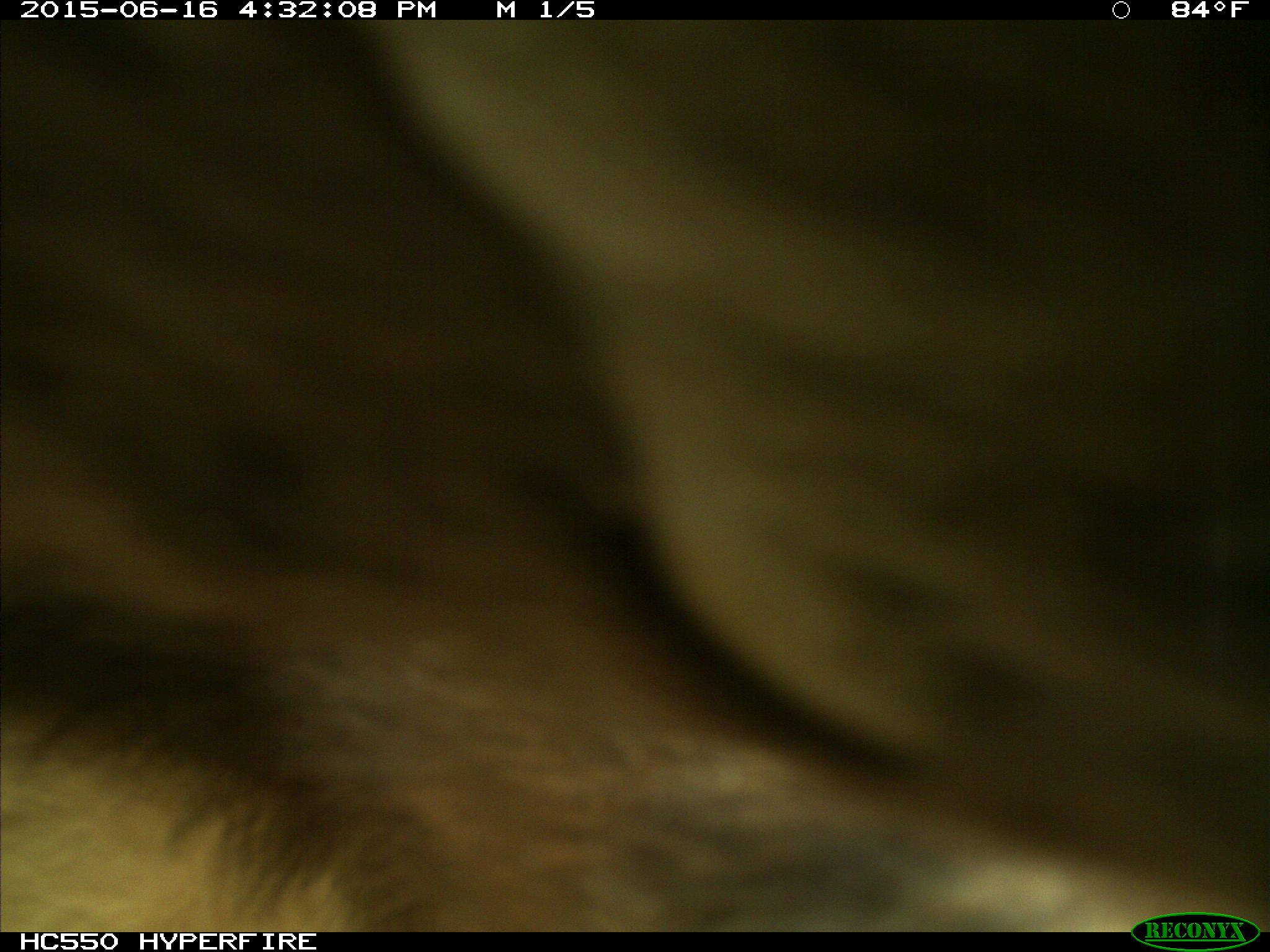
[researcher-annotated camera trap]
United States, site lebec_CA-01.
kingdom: Animalia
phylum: Chordata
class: Mammalia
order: Carnivora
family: Ursidae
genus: Ursus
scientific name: Ursus americanus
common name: american black bear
Ursus americanus (american black bear).